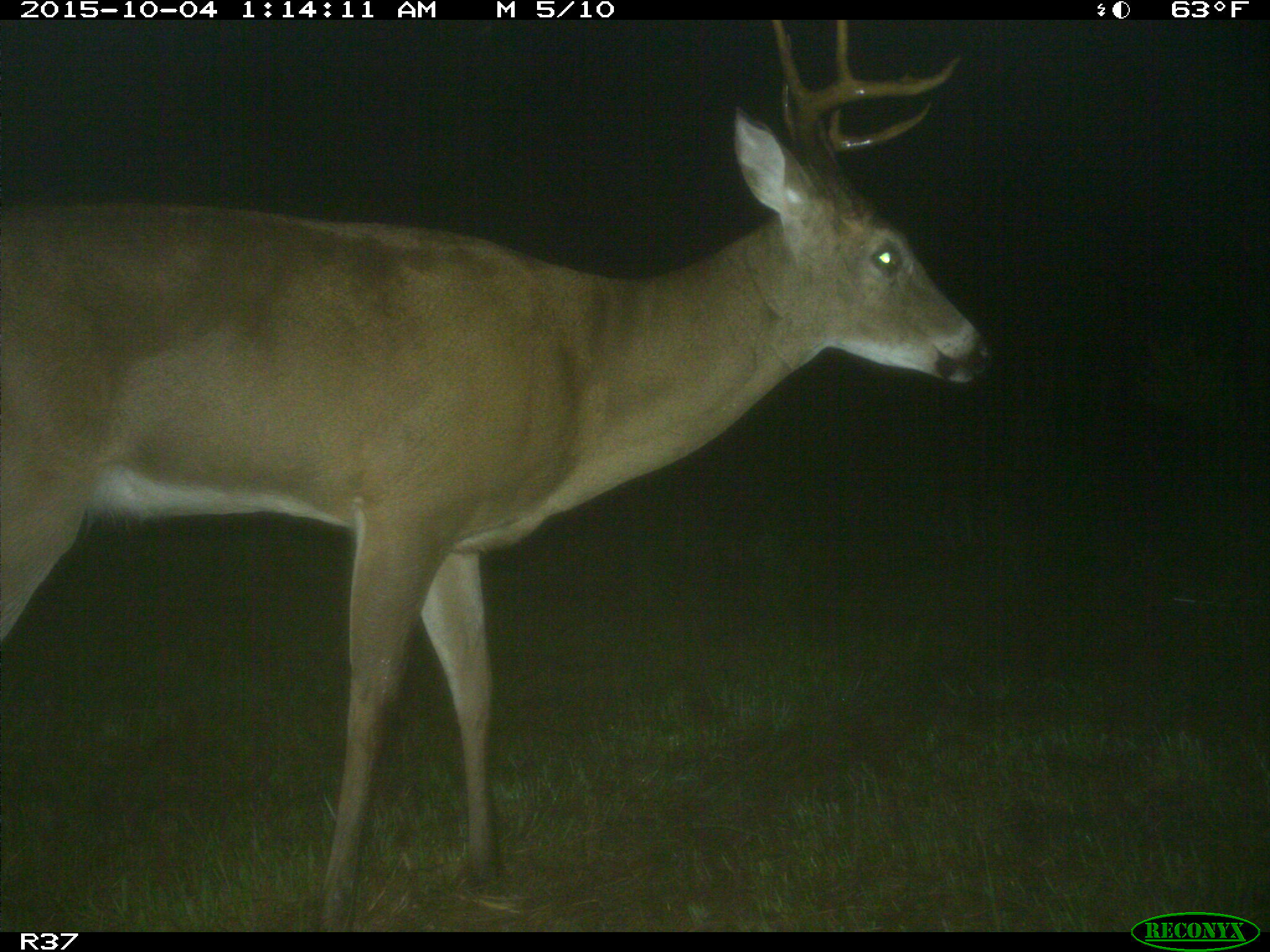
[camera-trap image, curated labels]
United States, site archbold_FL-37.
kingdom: Animalia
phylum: Chordata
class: Mammalia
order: Artiodactyla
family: Cervidae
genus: Odocoileus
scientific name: Odocoileus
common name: deer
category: unidentified deer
Unidentified deer (deer) (Odocoileus).